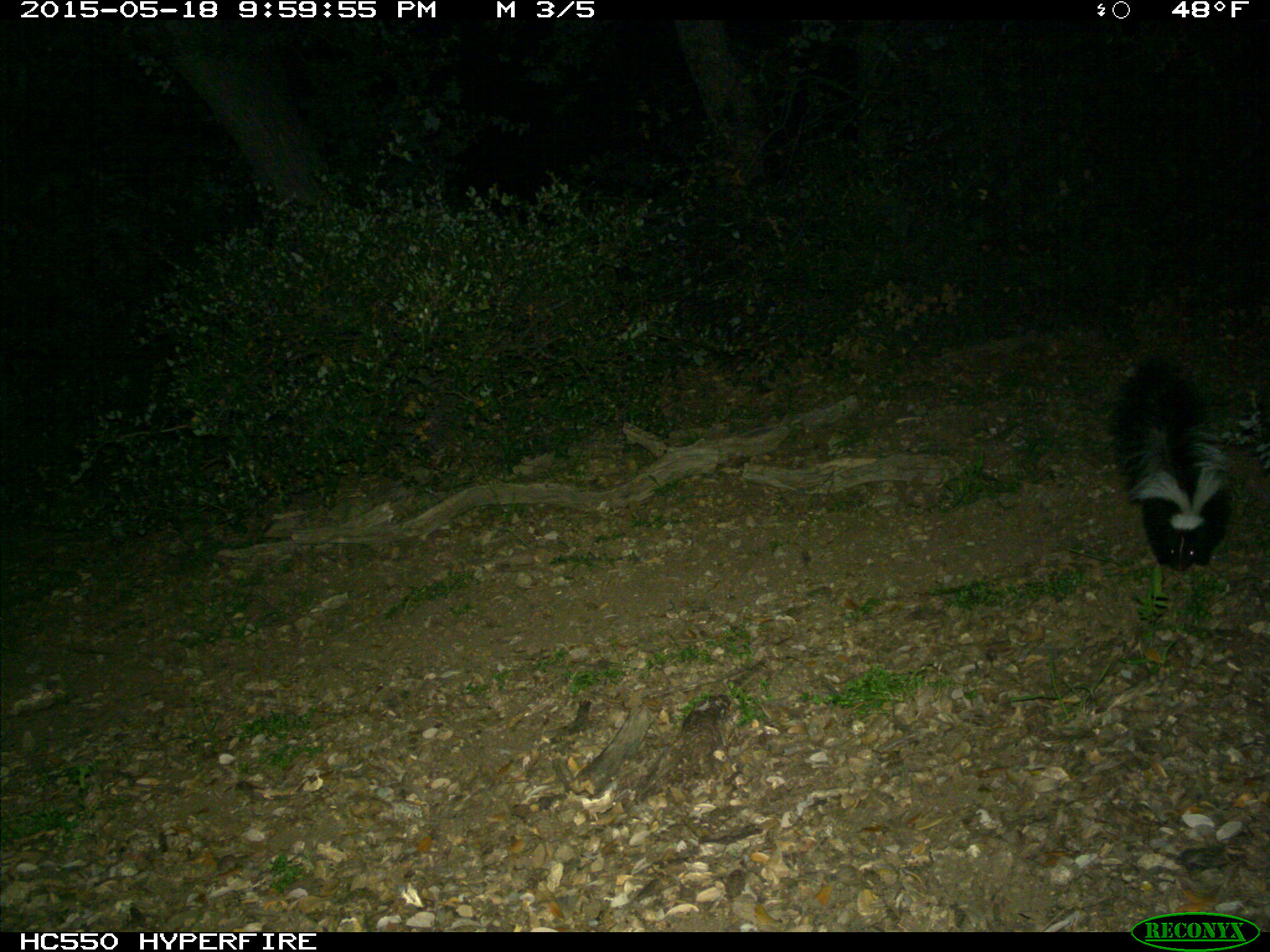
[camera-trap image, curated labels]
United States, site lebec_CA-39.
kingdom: Animalia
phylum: Chordata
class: Mammalia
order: Carnivora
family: Mephitidae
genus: Mephitis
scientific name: Mephitis mephitis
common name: striped skunk